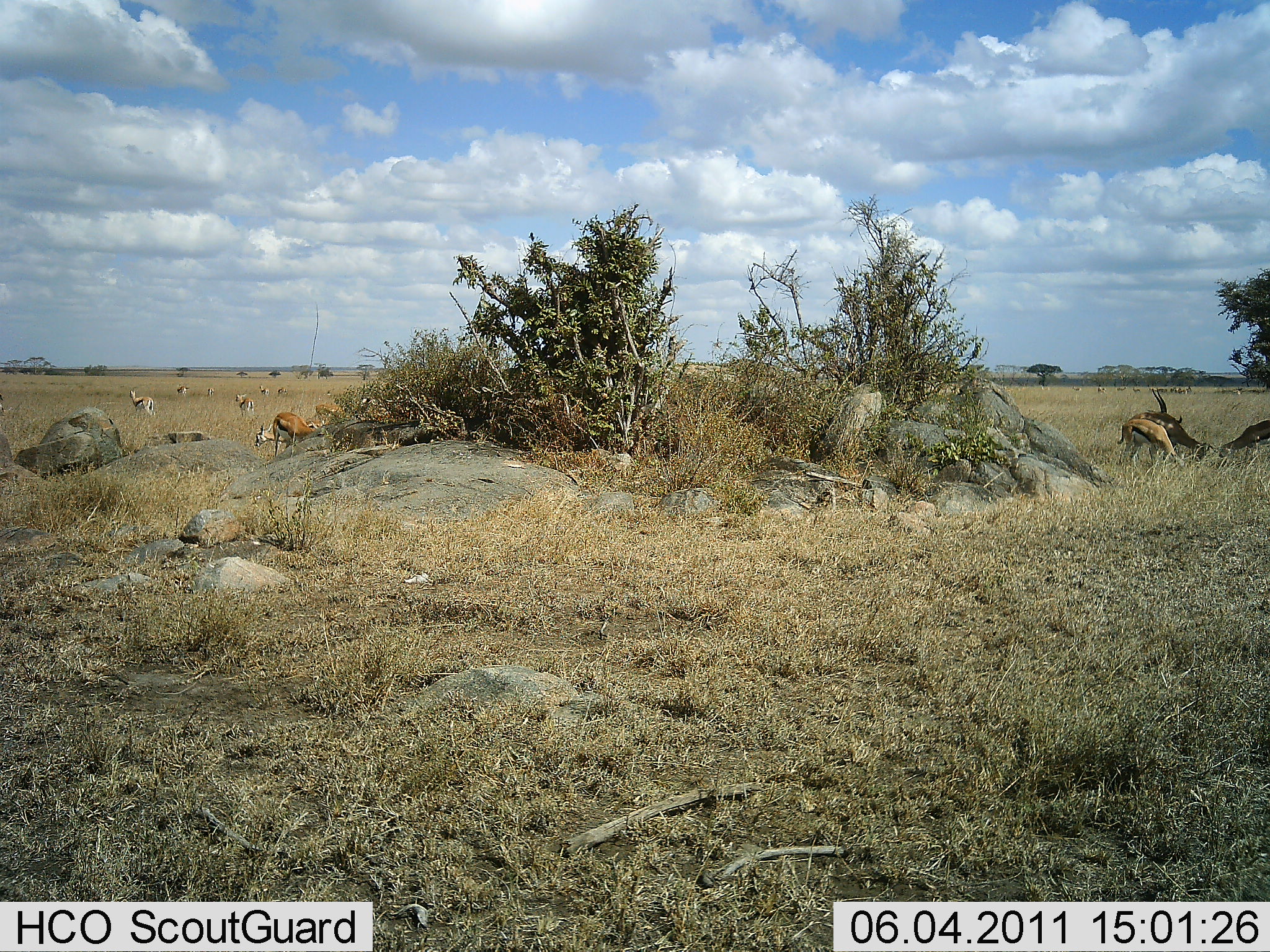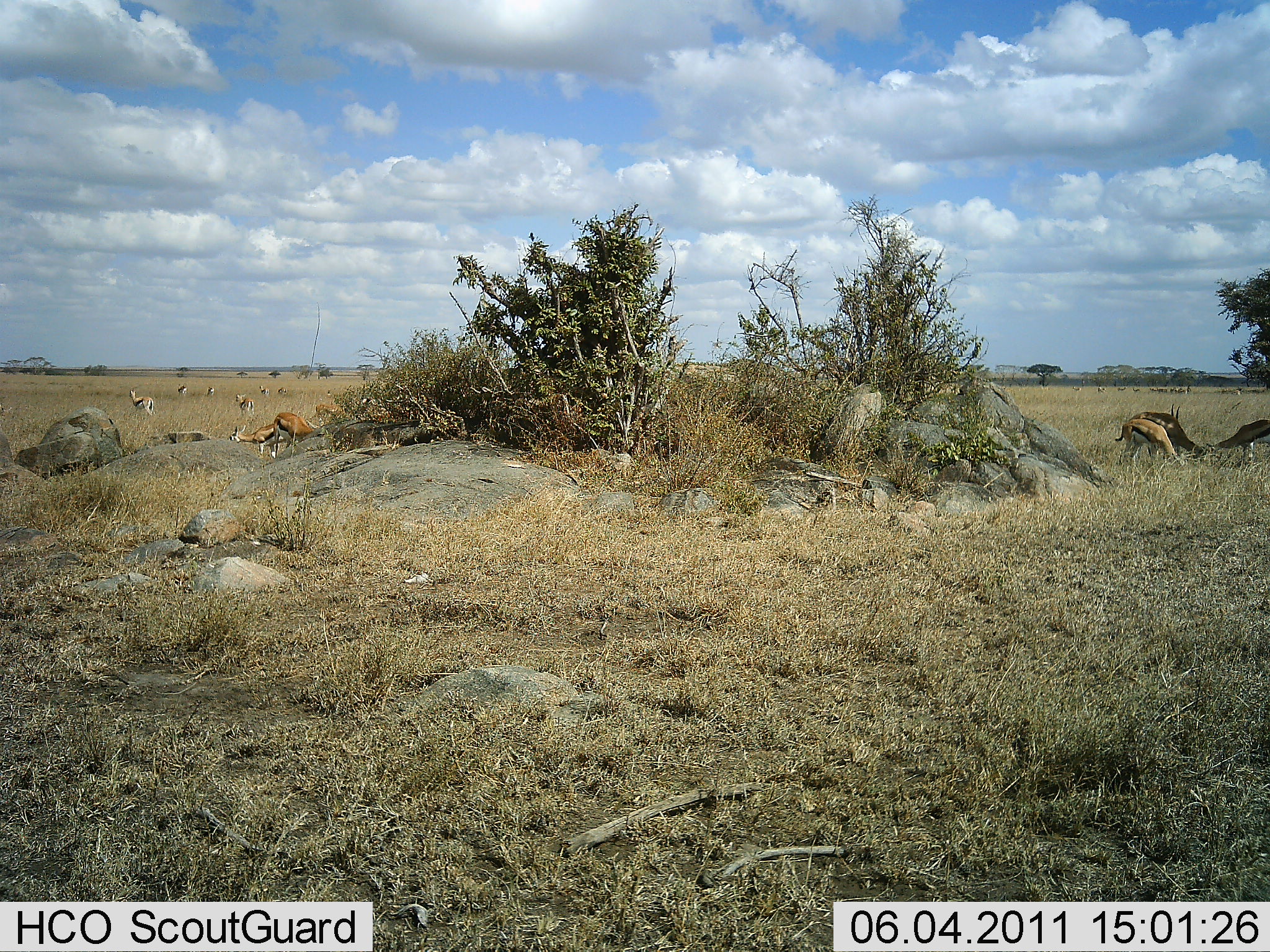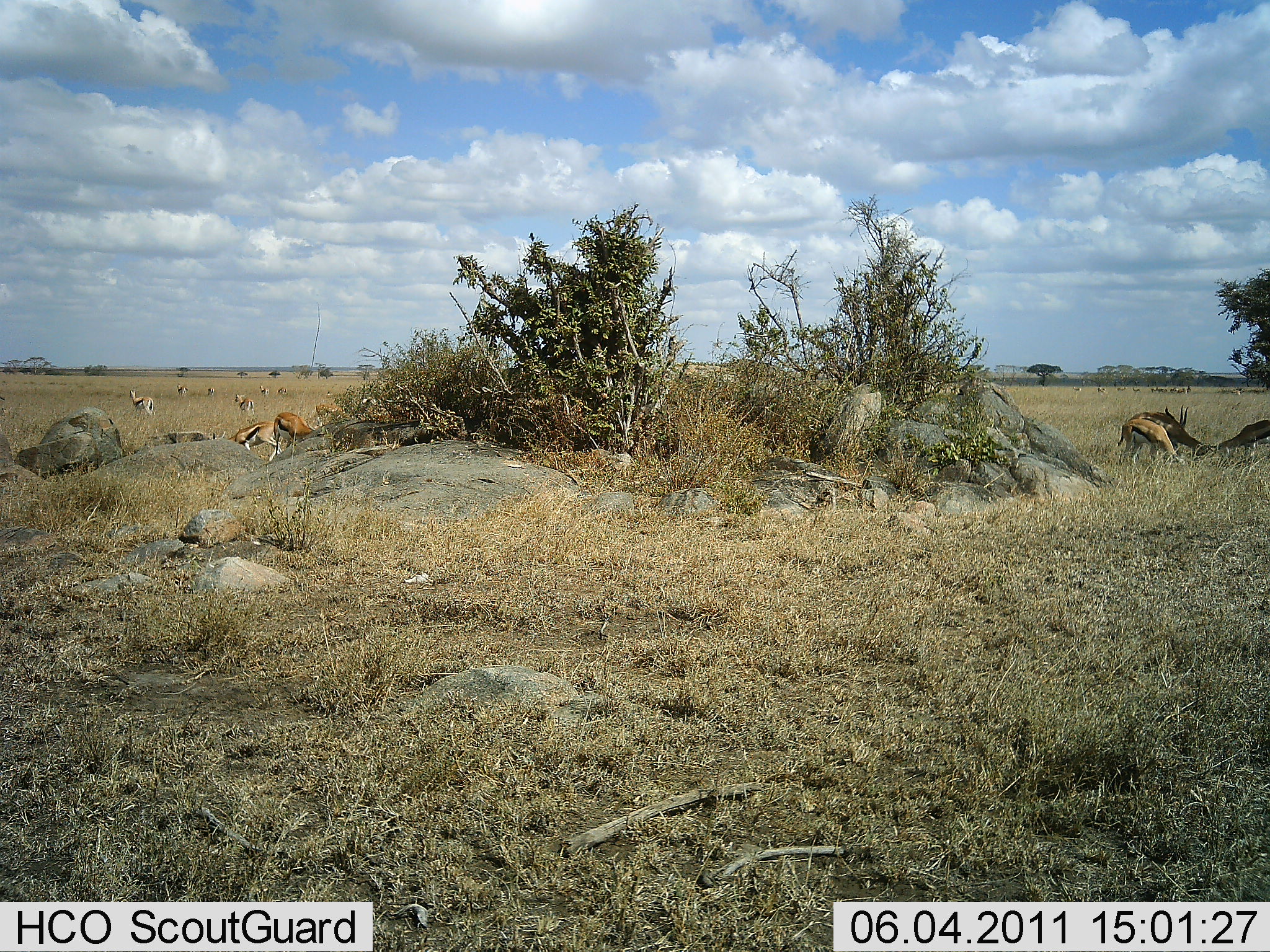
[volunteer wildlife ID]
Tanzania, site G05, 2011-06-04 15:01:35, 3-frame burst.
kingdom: Animalia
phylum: Chordata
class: Mammalia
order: Artiodactyla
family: Bovidae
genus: Eudorcas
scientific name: Eudorcas thomsonii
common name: thomson's gazelle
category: gazellethomsons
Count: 11-50.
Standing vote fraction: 36%.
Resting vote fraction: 9%.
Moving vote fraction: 55%.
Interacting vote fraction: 18%.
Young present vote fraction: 0%.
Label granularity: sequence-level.